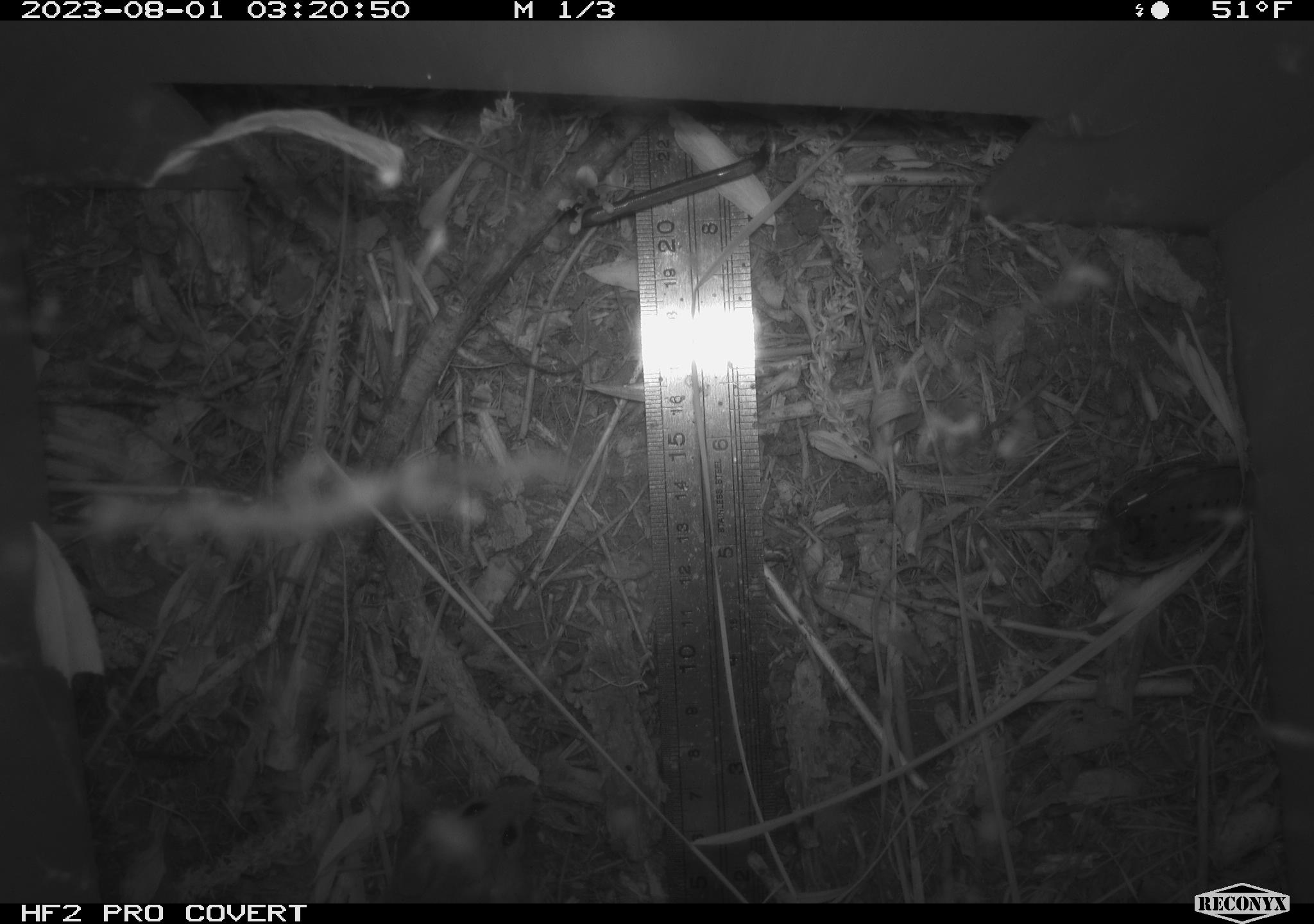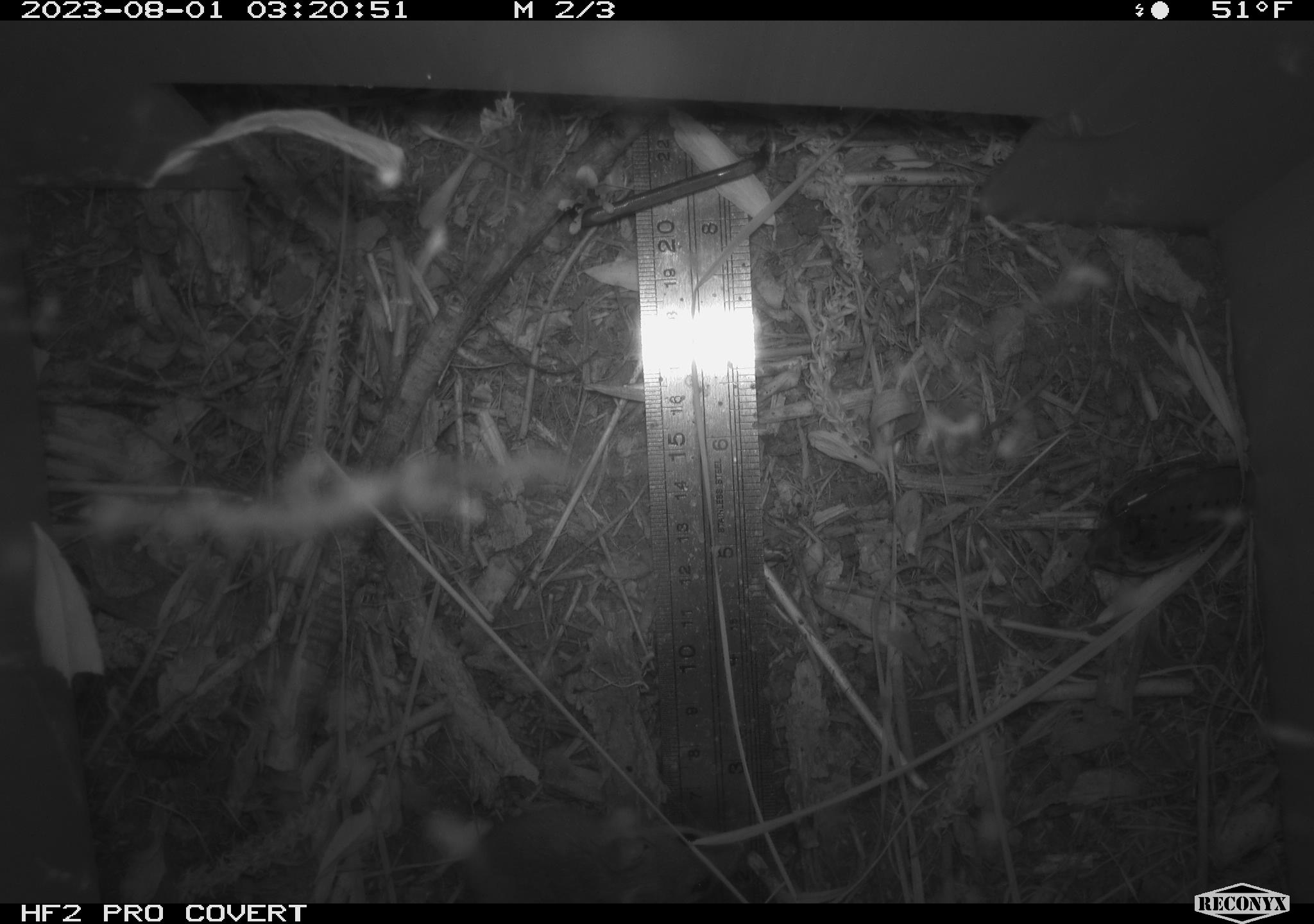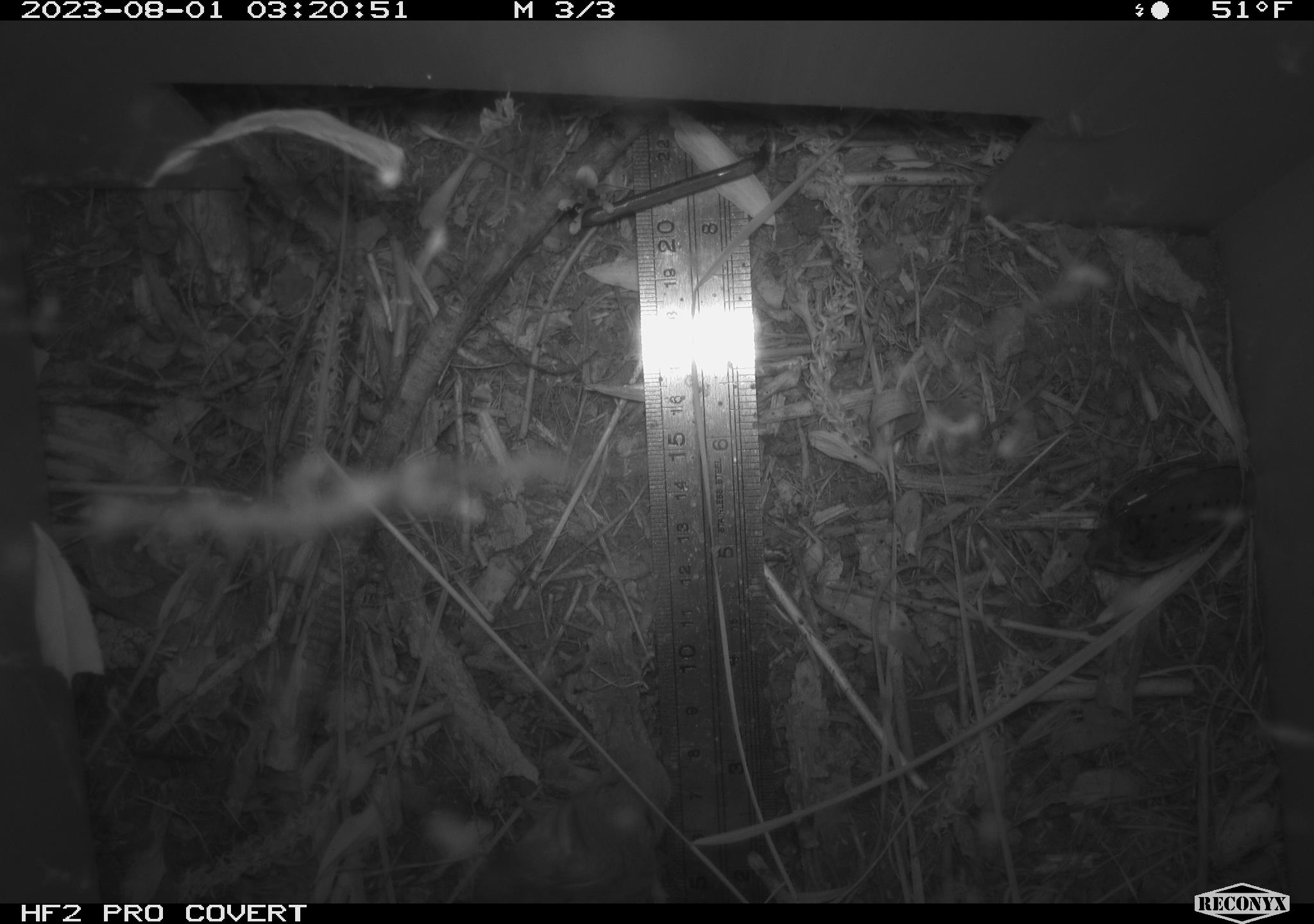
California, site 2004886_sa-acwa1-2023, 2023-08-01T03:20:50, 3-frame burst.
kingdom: Animalia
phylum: Chordata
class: Mammalia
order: Rodentia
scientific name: Rodentia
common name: mouse species